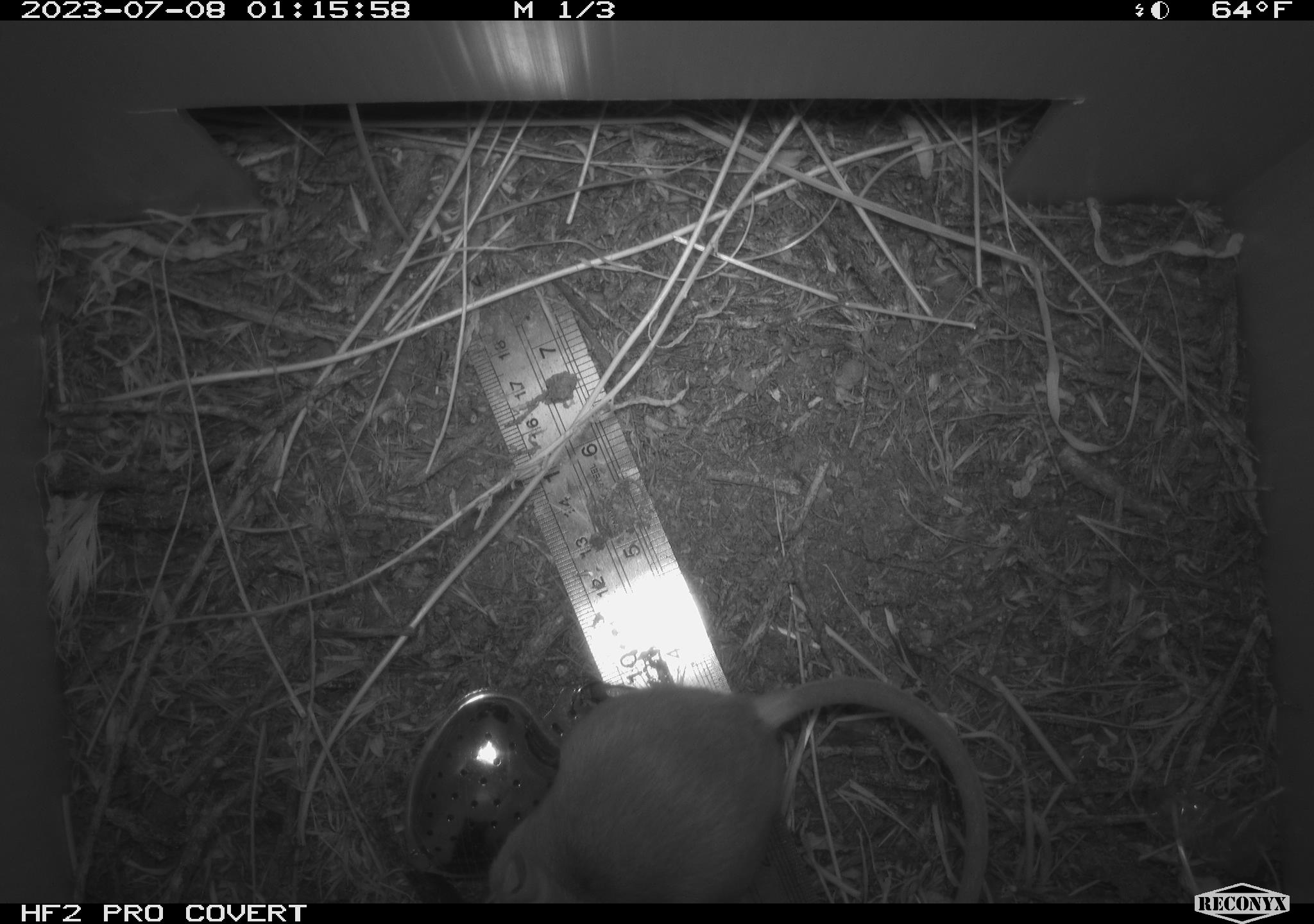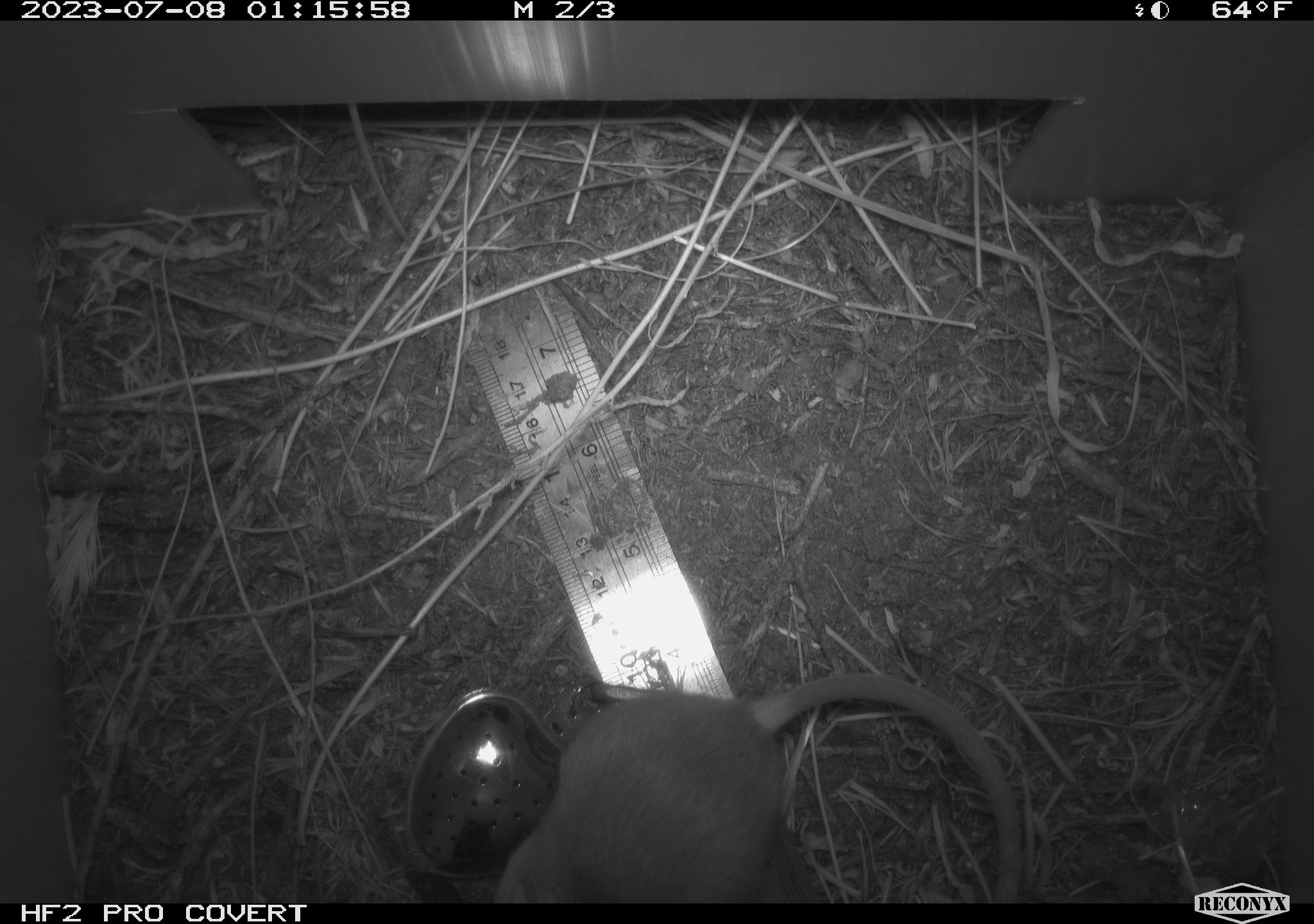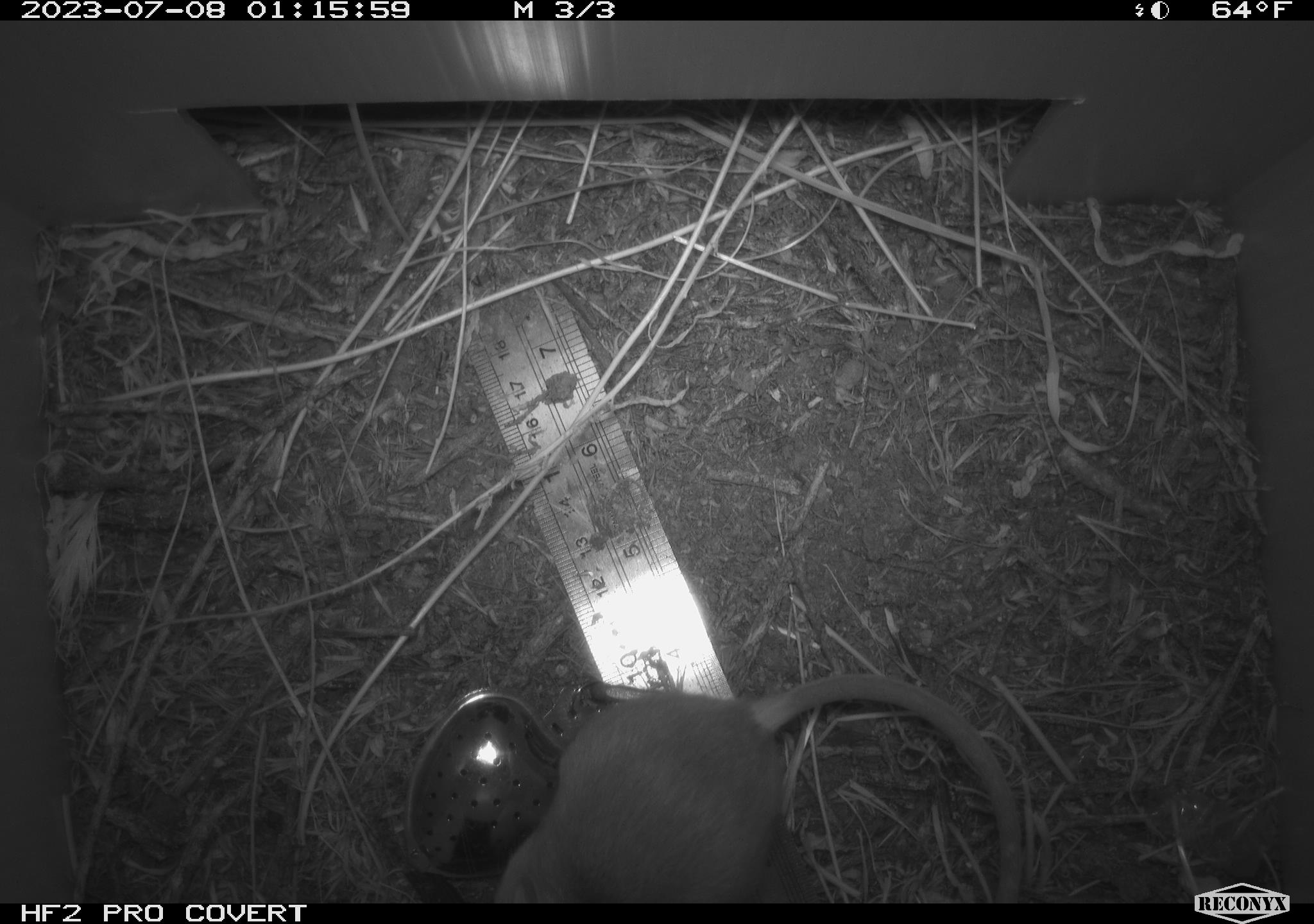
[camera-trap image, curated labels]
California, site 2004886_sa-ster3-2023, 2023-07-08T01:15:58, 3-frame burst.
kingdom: Animalia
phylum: Chordata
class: Mammalia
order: Rodentia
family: Heteromyidae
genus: Dipodomys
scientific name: Dipodomys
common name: kangaroo rats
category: dipodomys species